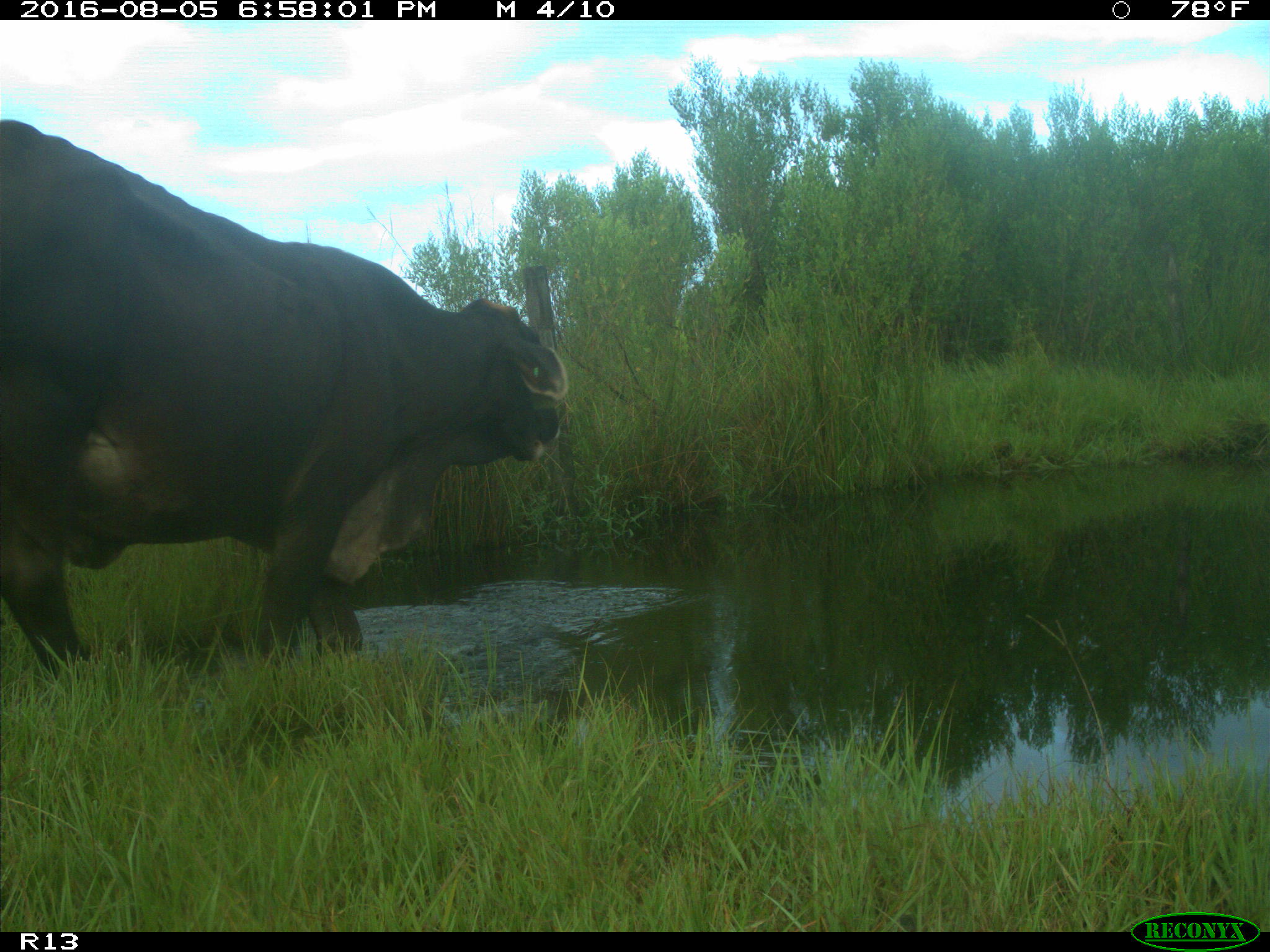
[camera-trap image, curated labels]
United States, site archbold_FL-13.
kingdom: Animalia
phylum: Chordata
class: Mammalia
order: Artiodactyla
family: Bovidae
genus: Bos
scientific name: Bos taurus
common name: domestic cow